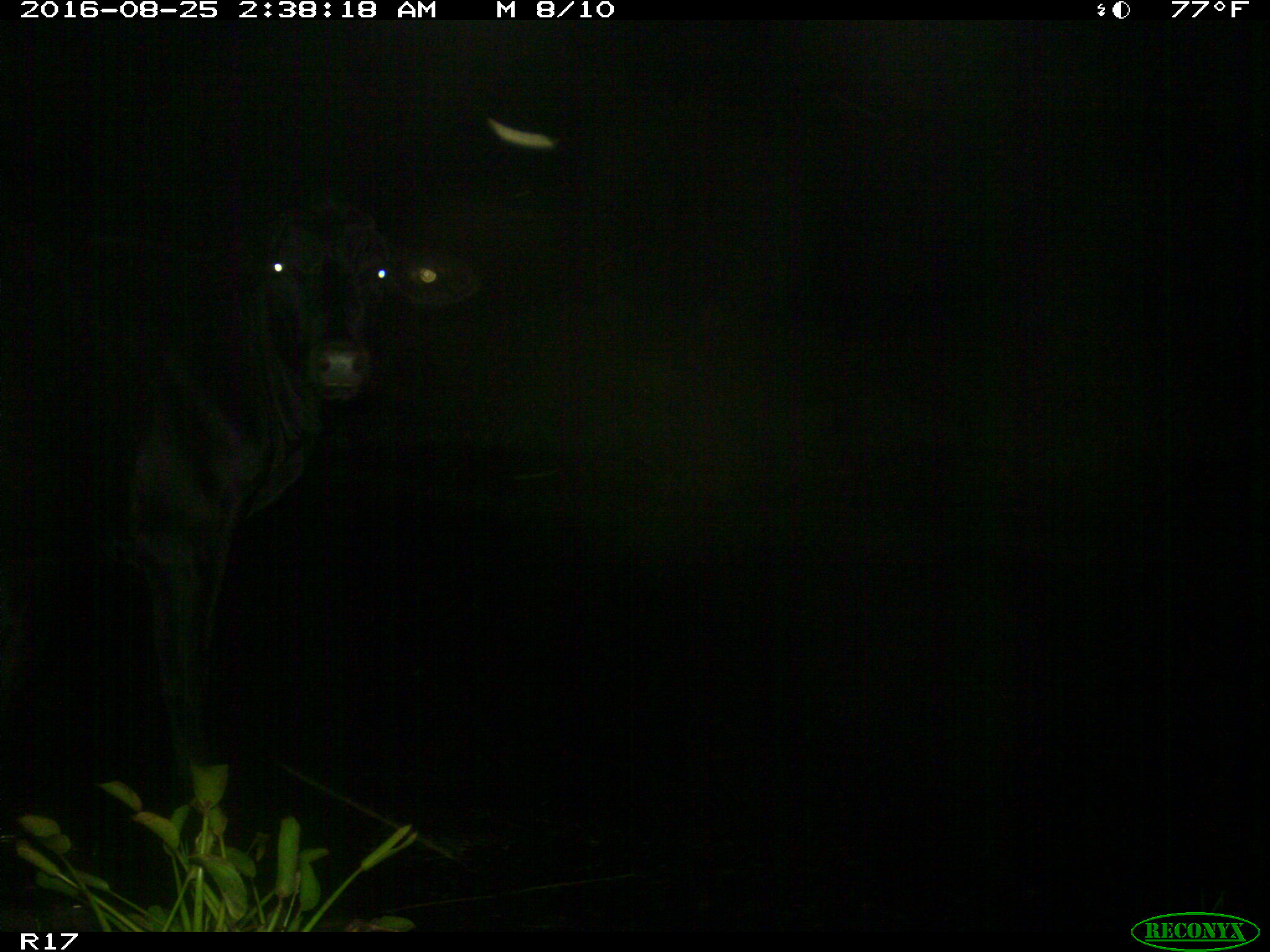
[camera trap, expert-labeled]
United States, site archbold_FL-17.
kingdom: Animalia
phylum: Chordata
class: Mammalia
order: Artiodactyla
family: Bovidae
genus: Bos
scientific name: Bos taurus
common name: domestic cow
Bos taurus (domestic cow).